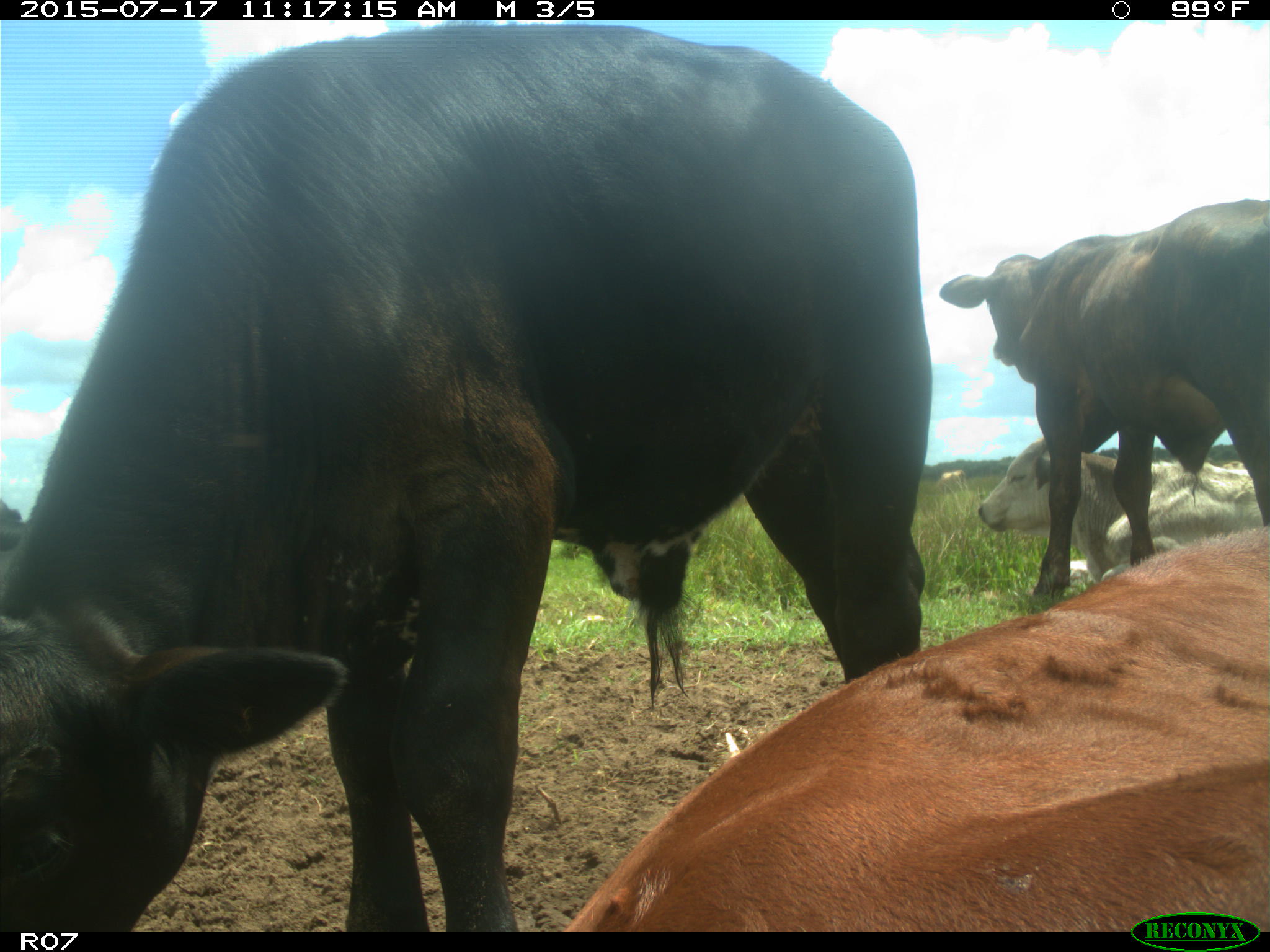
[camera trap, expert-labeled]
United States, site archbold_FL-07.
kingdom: Animalia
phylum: Chordata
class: Mammalia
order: Artiodactyla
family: Bovidae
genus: Bos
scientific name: Bos taurus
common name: domestic cow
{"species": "Bos taurus (domestic cow)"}